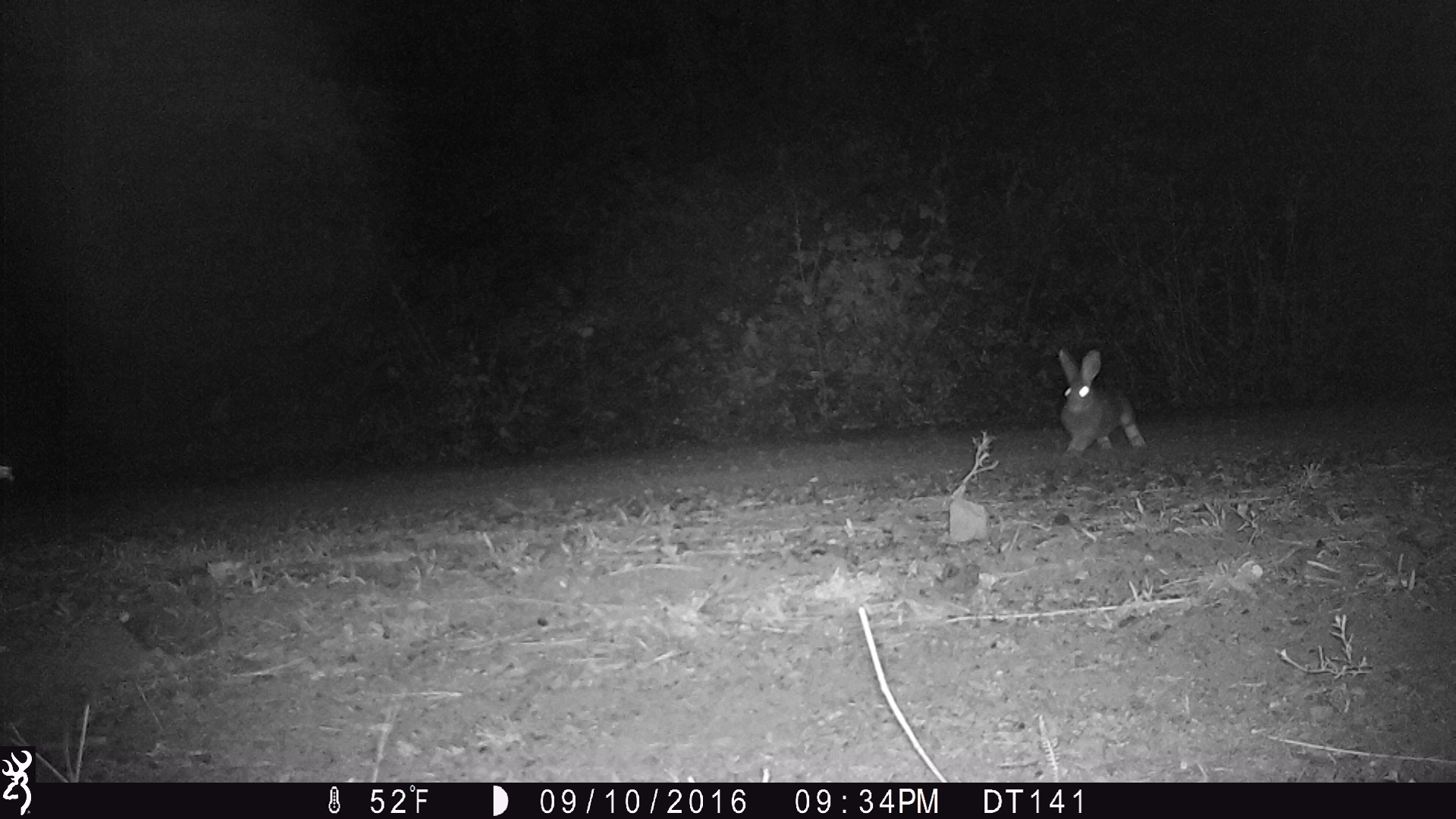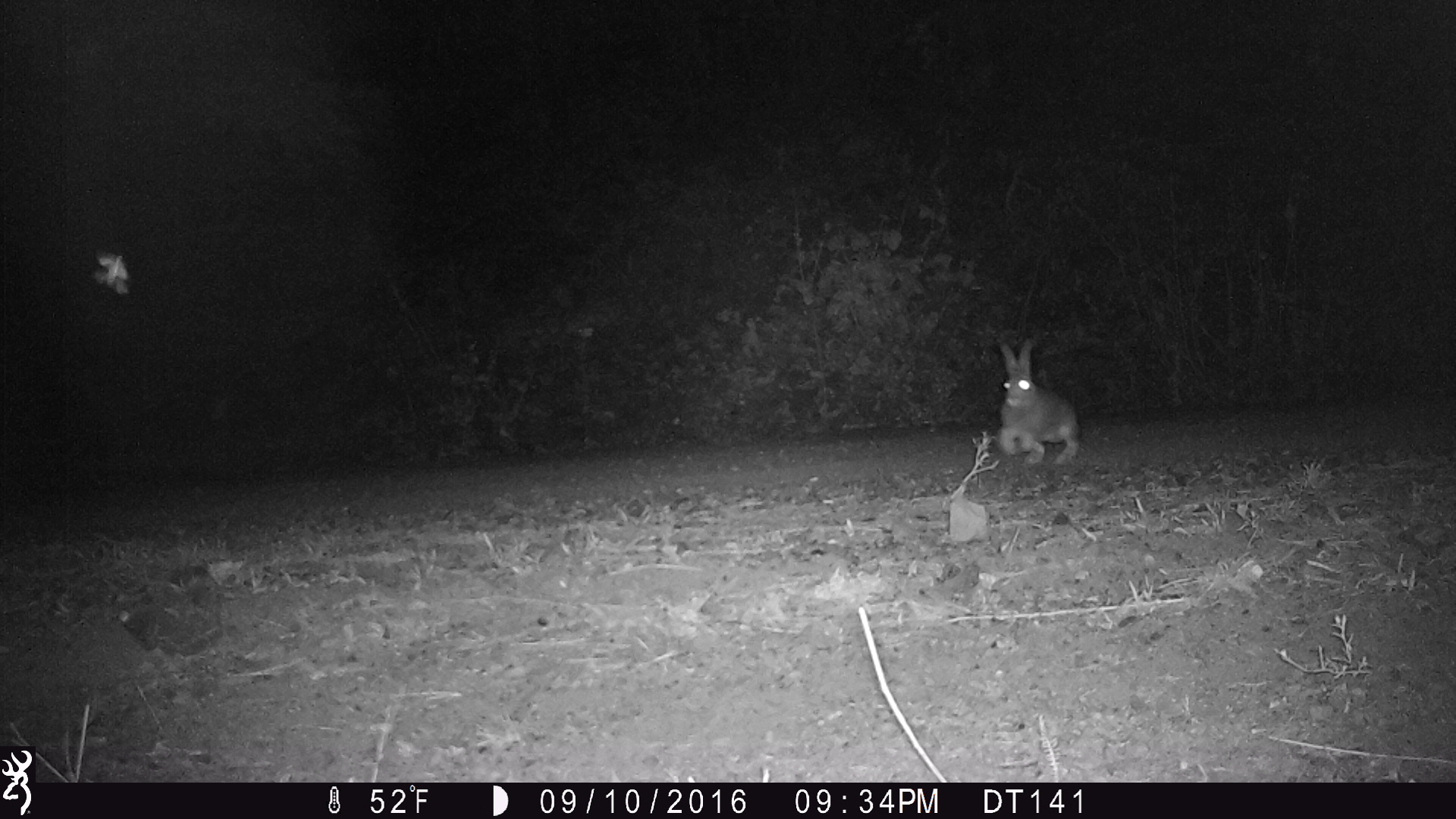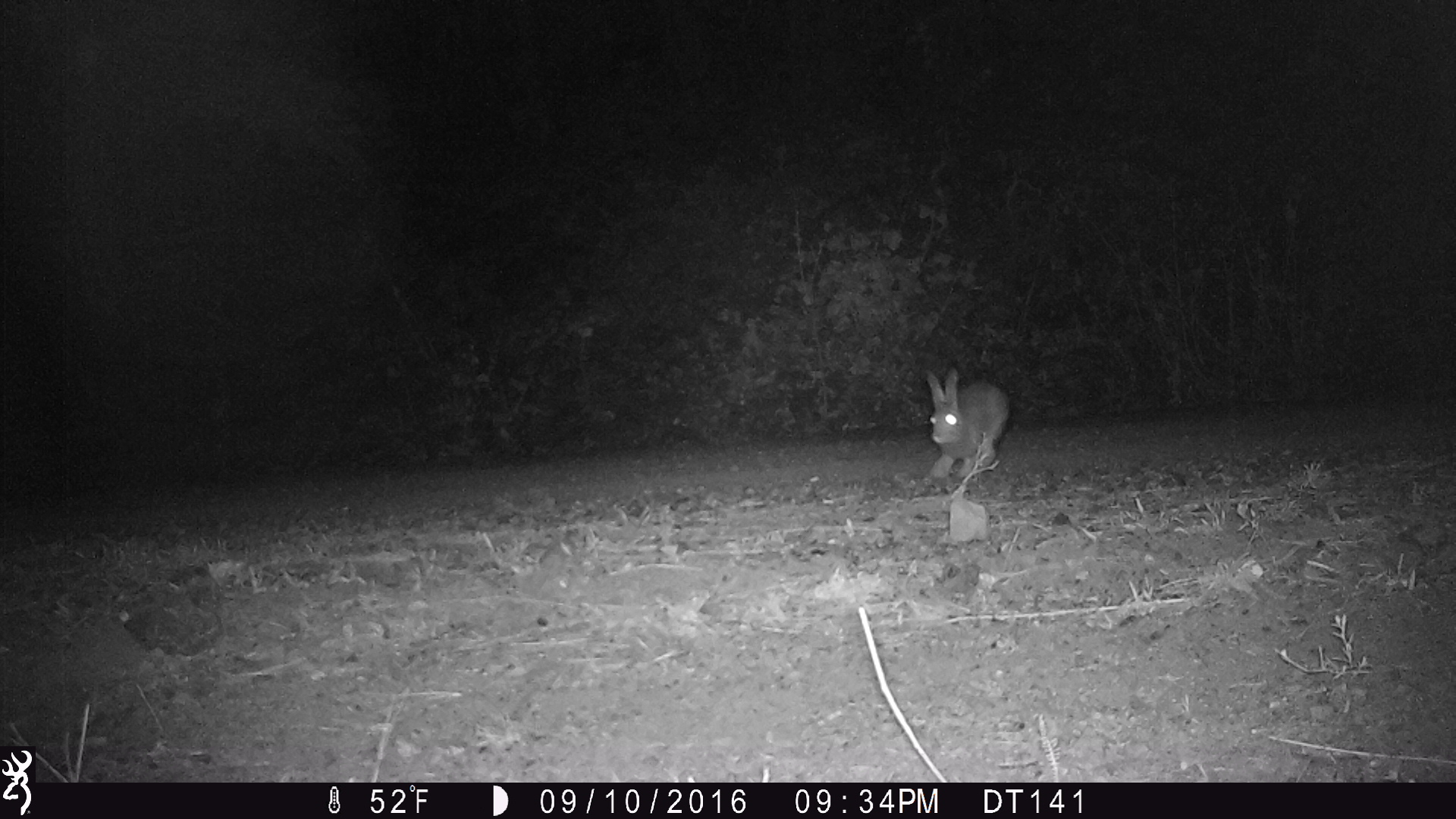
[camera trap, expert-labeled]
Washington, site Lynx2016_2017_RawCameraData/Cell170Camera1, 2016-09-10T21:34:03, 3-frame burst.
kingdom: Animalia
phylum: Chordata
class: Mammalia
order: Lagomorpha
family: Leporidae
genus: Lepus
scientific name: Lepus americanus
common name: snowshoe hare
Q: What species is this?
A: Lepus americanus (snowshoe hare).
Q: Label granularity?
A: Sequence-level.